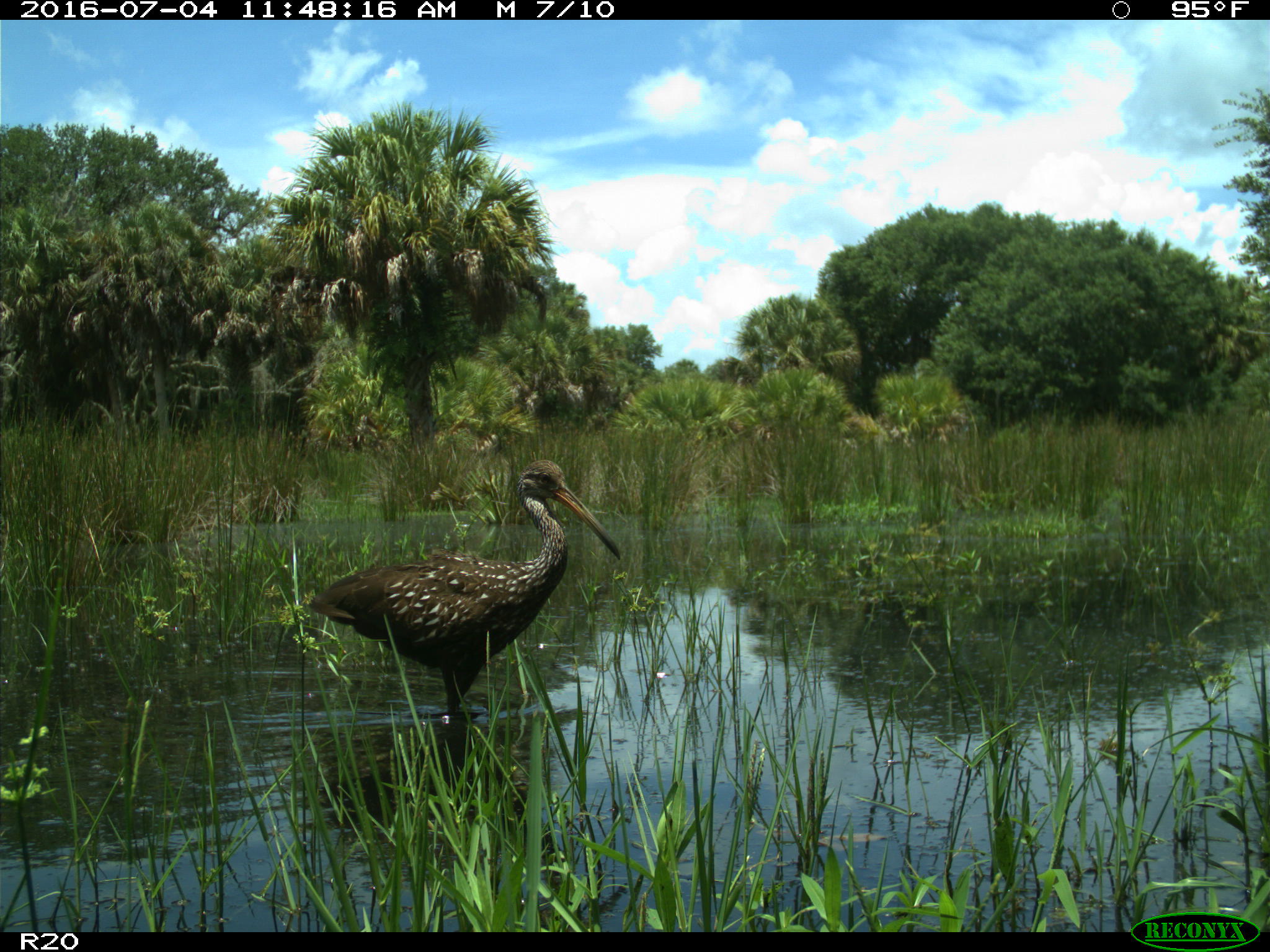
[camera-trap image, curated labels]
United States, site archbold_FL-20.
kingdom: Animalia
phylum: Chordata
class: Aves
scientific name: Aves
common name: birds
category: unidentified bird